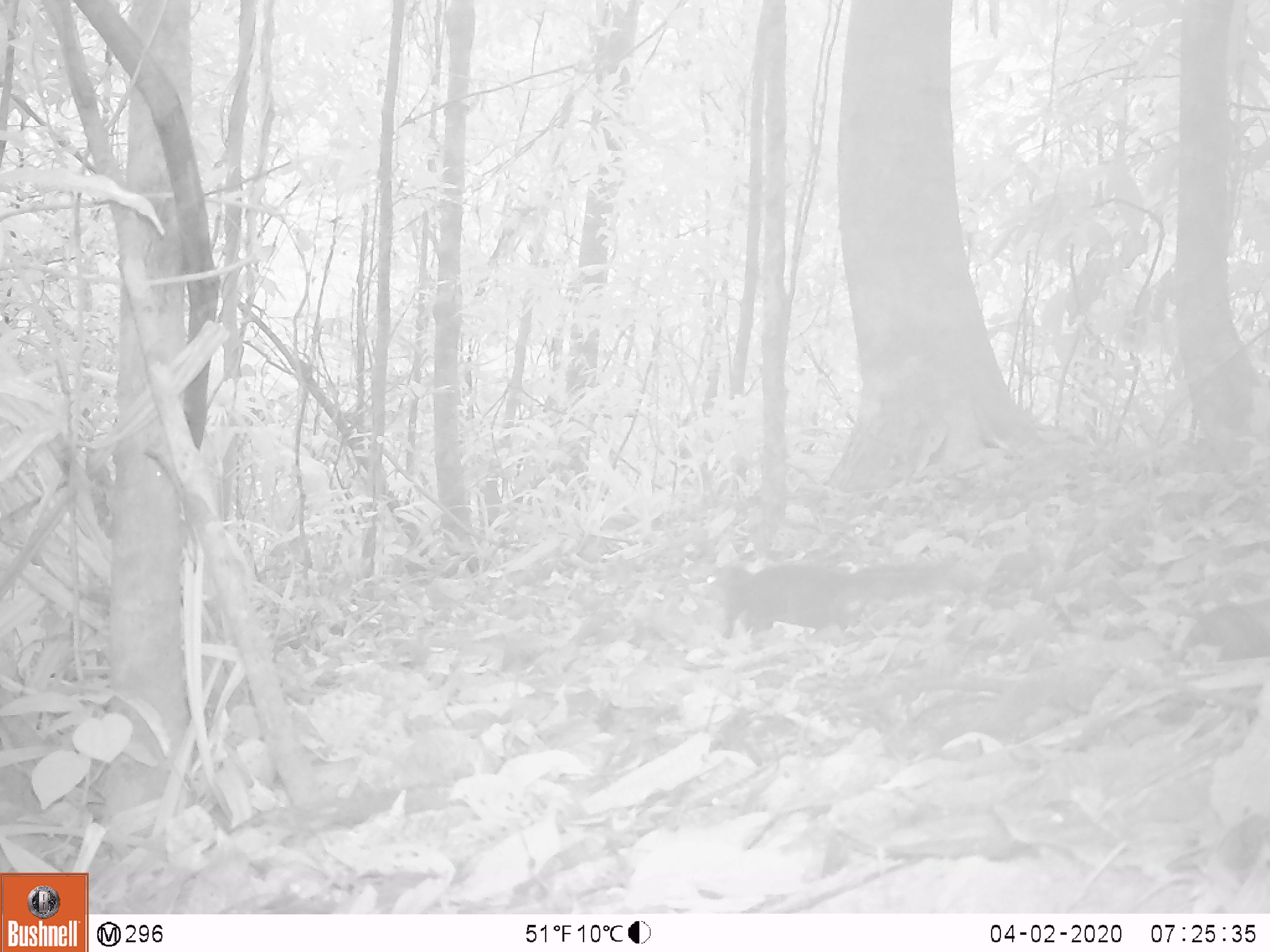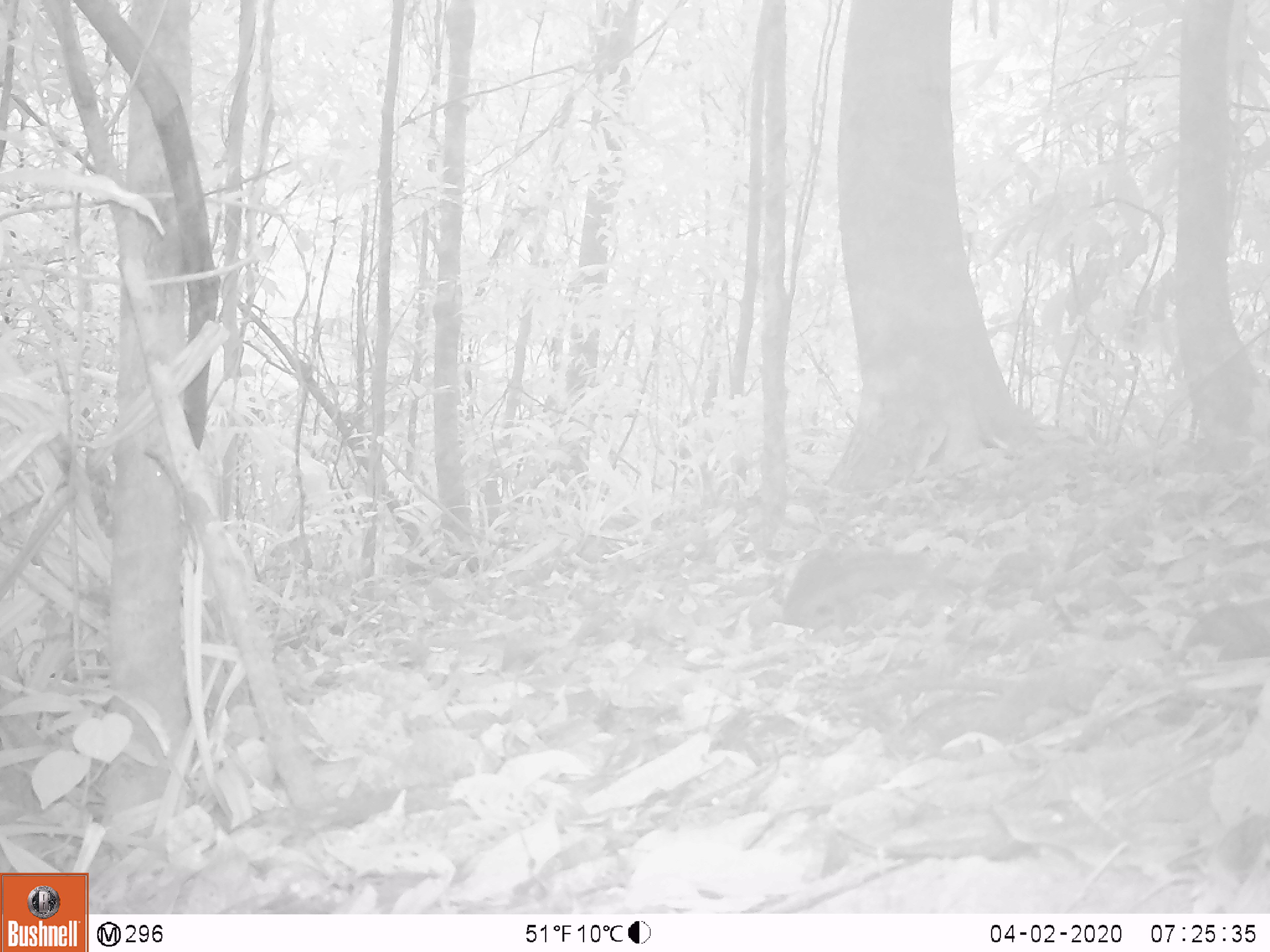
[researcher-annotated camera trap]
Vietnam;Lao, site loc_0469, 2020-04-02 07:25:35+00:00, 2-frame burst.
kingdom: Animalia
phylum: Chordata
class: Mammalia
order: Rodentia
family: Sciuridae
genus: Dremomys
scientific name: Dremomys rufigenis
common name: red-cheeked squirrel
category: red cheeked squirrel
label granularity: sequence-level